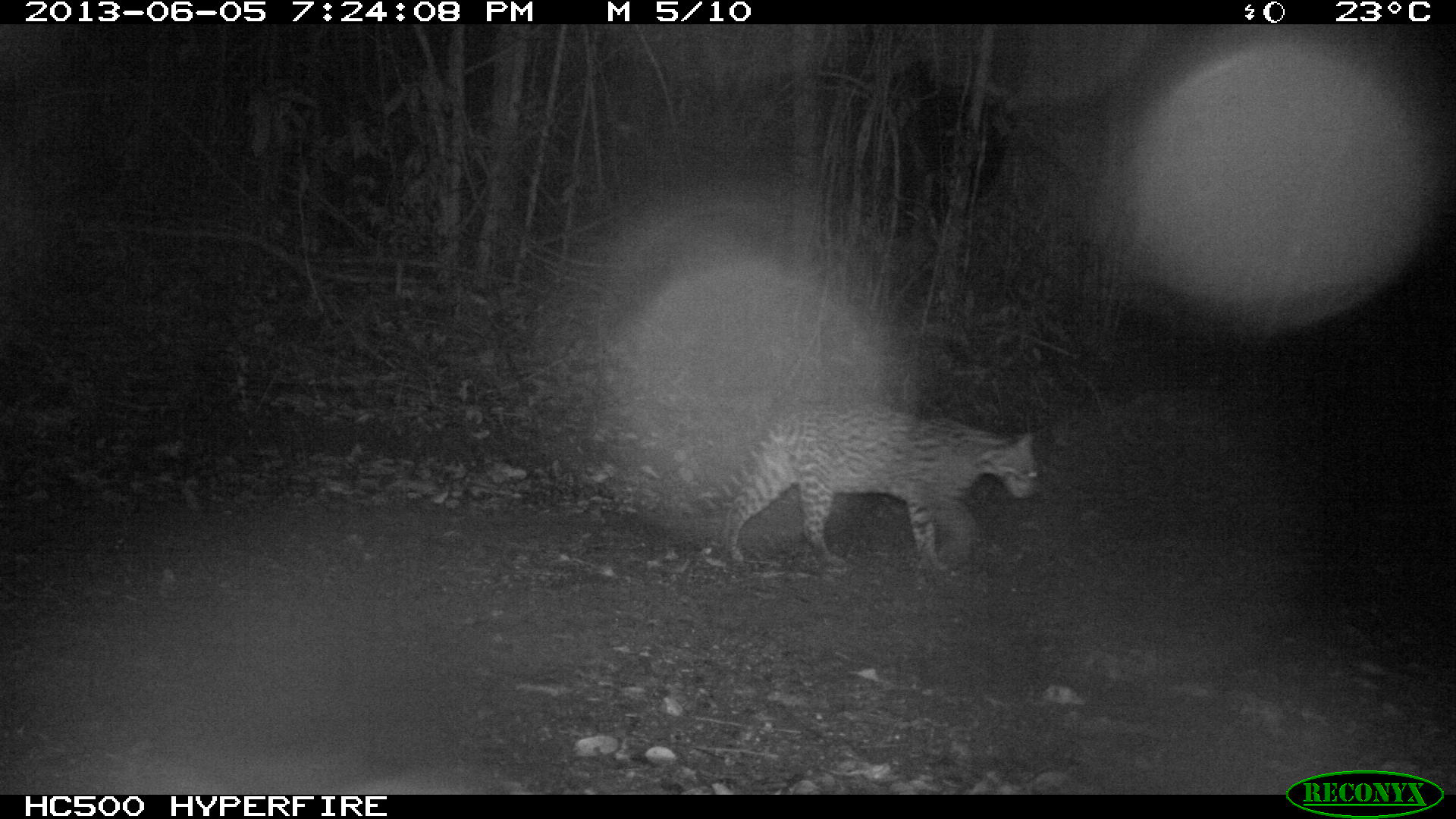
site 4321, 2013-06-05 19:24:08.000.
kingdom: Animalia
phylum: Chordata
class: Mammalia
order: Carnivora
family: Felidae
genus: Leopardus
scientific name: Leopardus pardalis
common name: ocelot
Leopardus pardalis (ocelot), count 1, sex male.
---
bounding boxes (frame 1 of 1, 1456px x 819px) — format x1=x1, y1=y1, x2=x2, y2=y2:
leopardus pardalis: x1=724, y1=391, x2=1037, y2=569